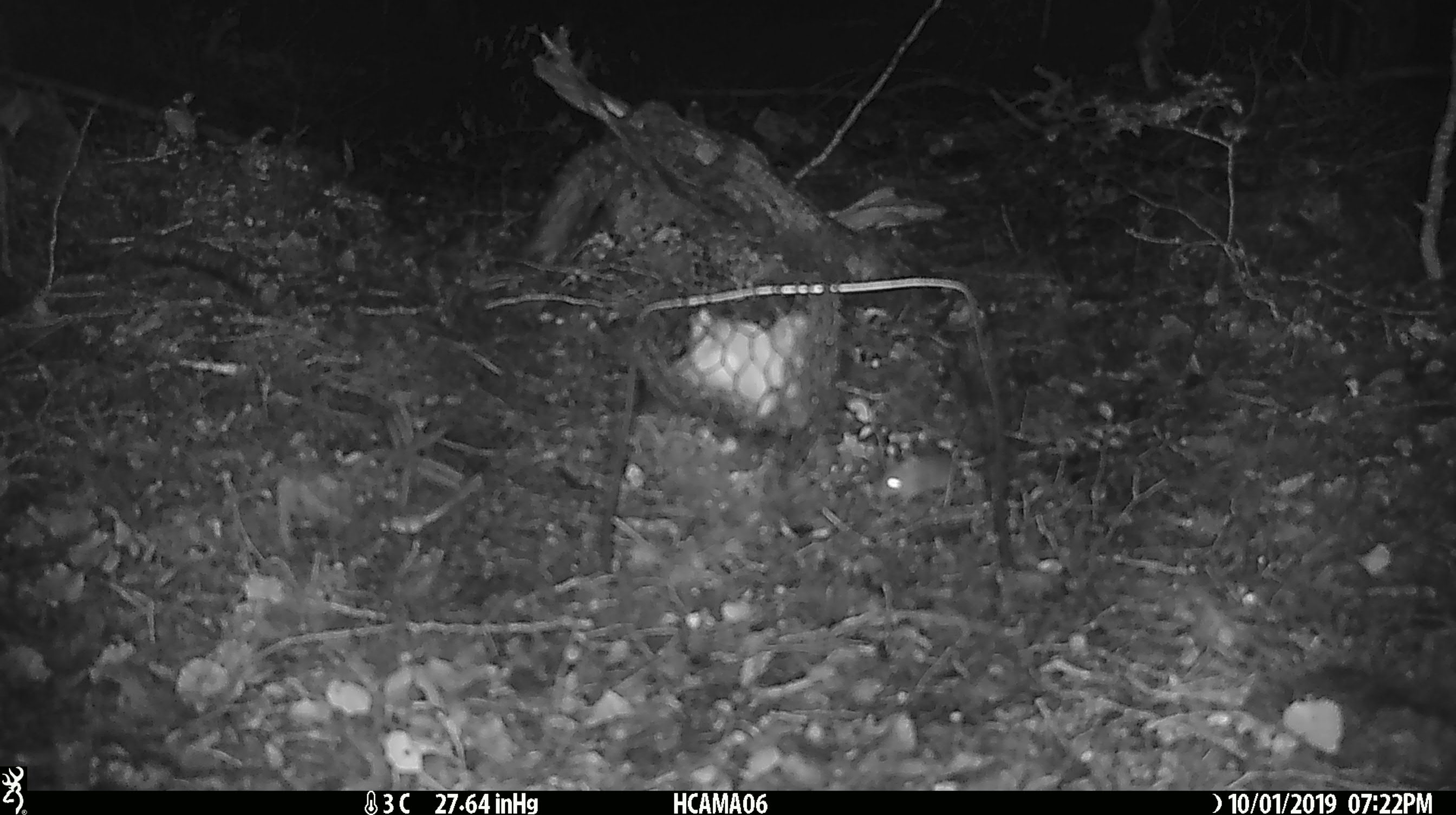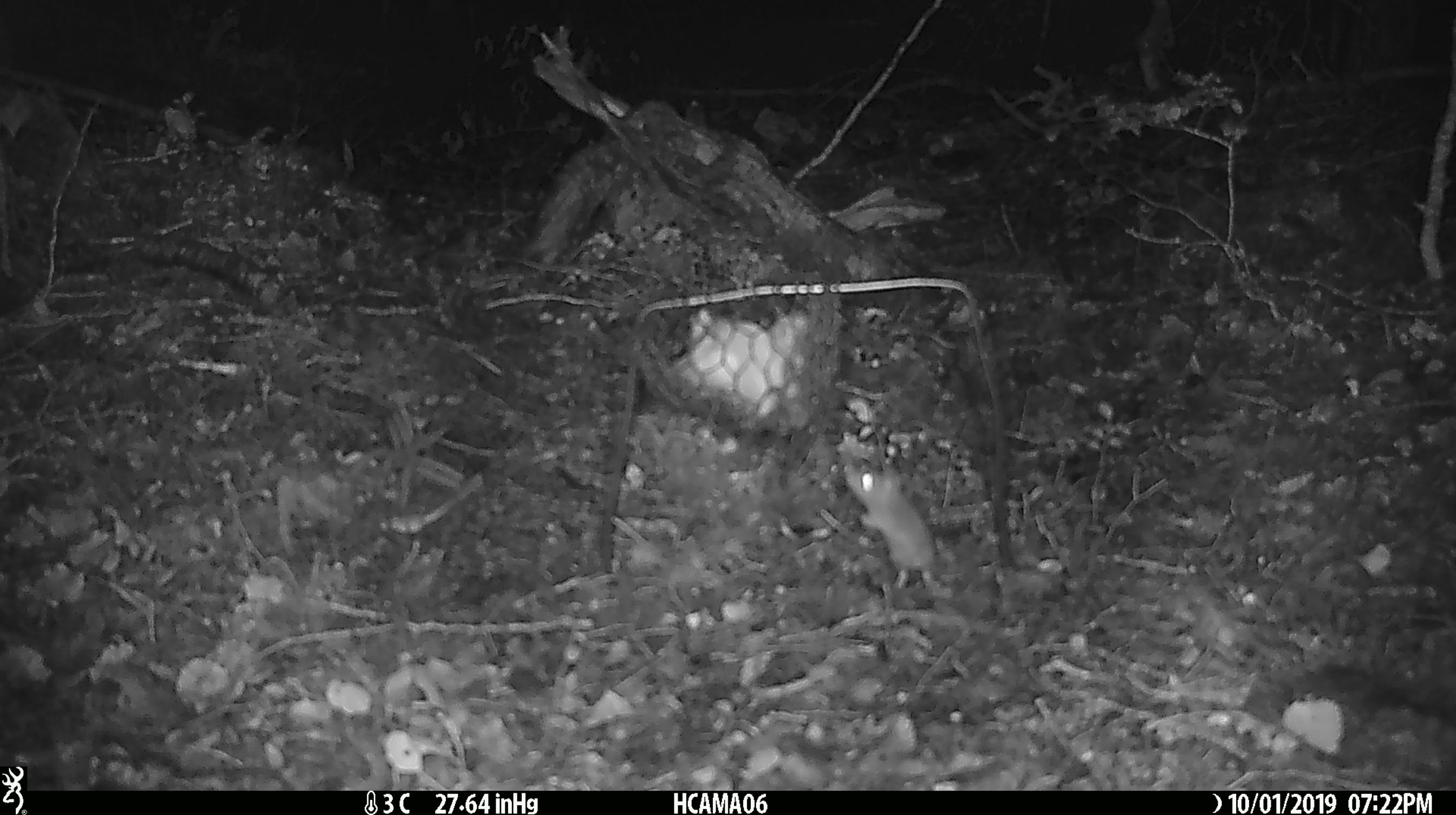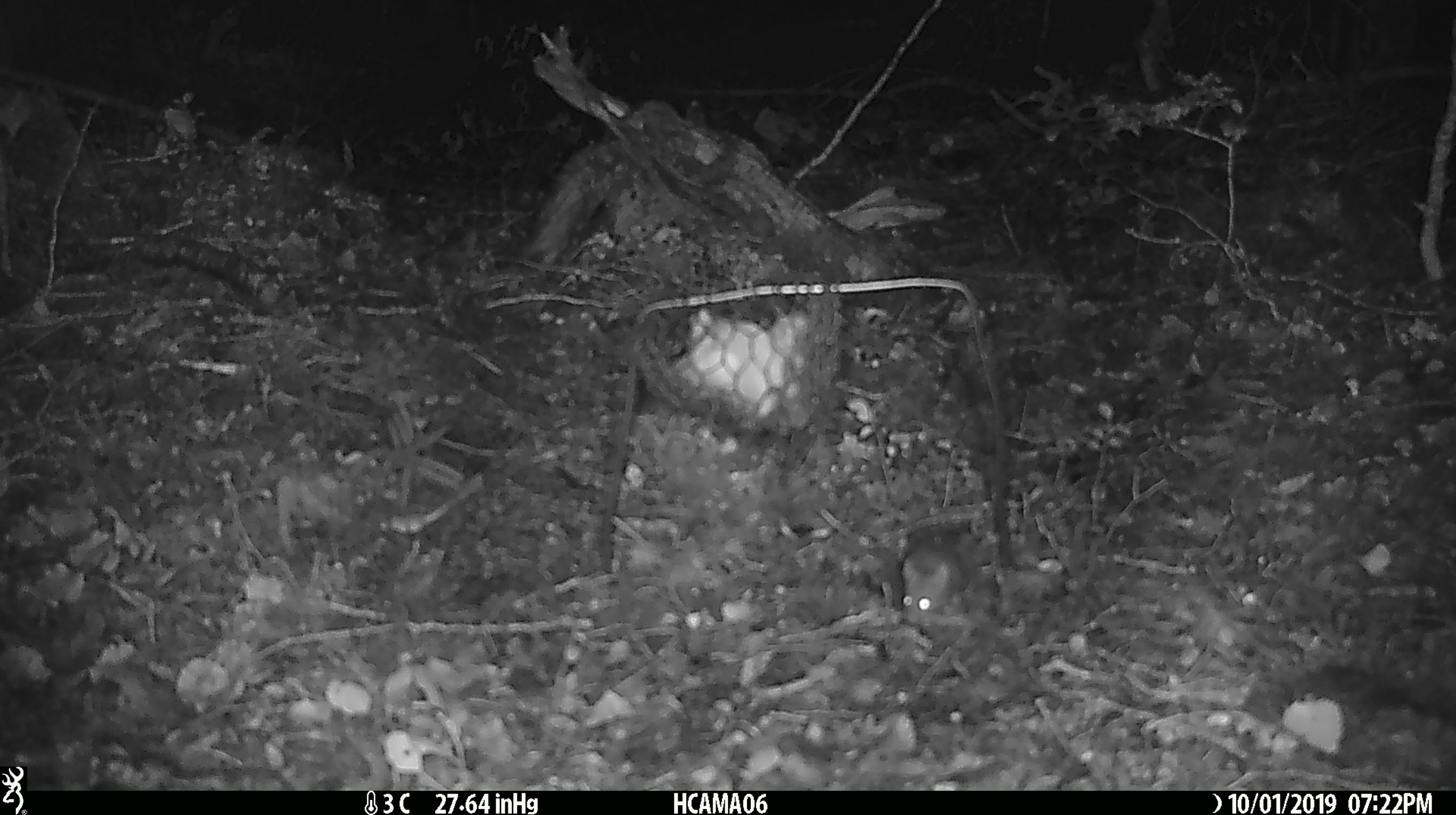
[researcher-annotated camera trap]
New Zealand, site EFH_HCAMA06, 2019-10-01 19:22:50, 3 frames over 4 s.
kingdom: Animalia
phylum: Chordata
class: Mammalia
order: Rodentia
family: Muridae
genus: Mus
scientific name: Mus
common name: mouse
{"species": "mouse (Mus)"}